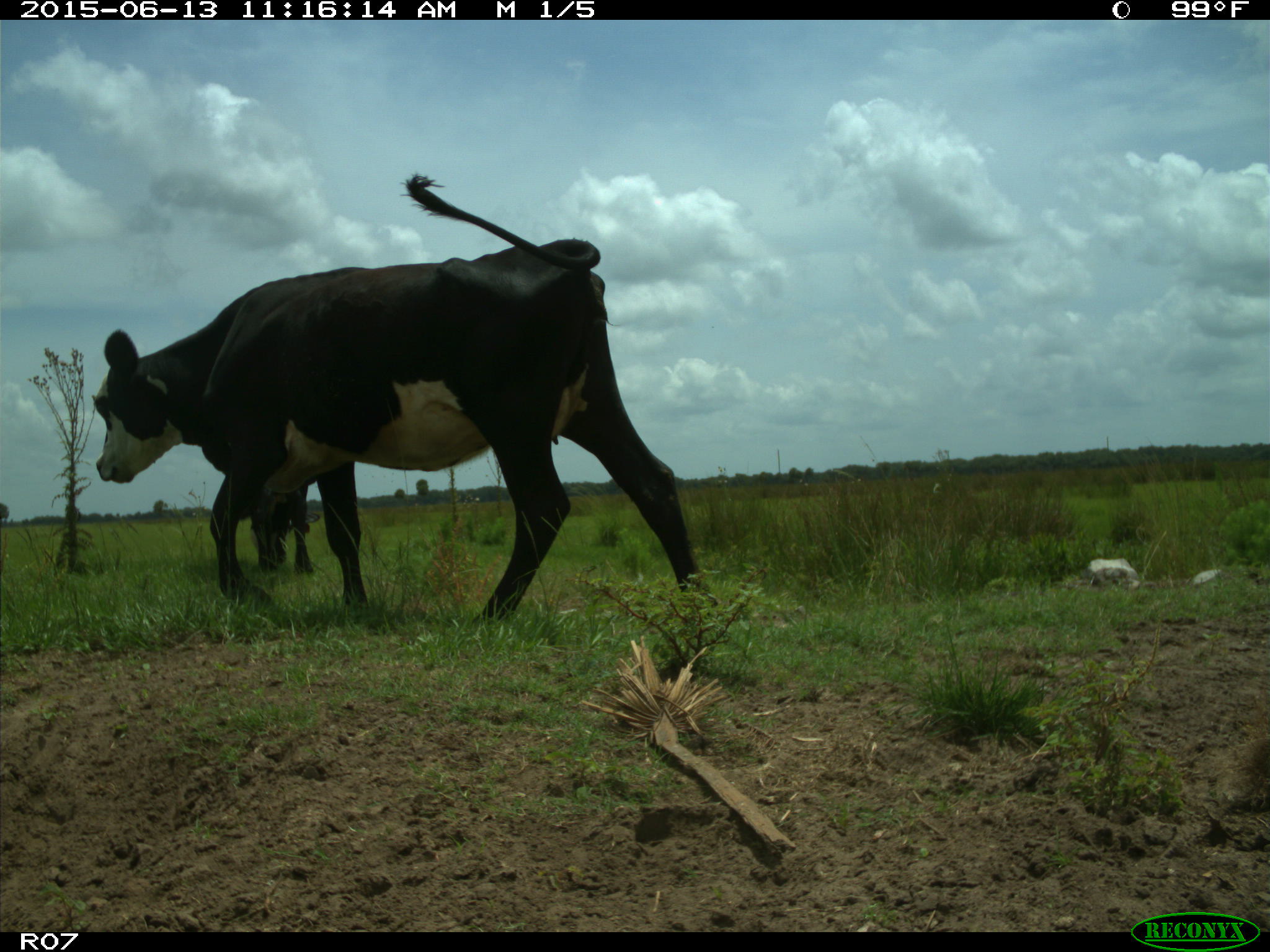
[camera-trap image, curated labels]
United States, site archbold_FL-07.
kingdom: Animalia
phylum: Chordata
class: Mammalia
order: Artiodactyla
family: Bovidae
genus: Bos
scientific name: Bos taurus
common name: domestic cow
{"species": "Bos taurus (domestic cow)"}